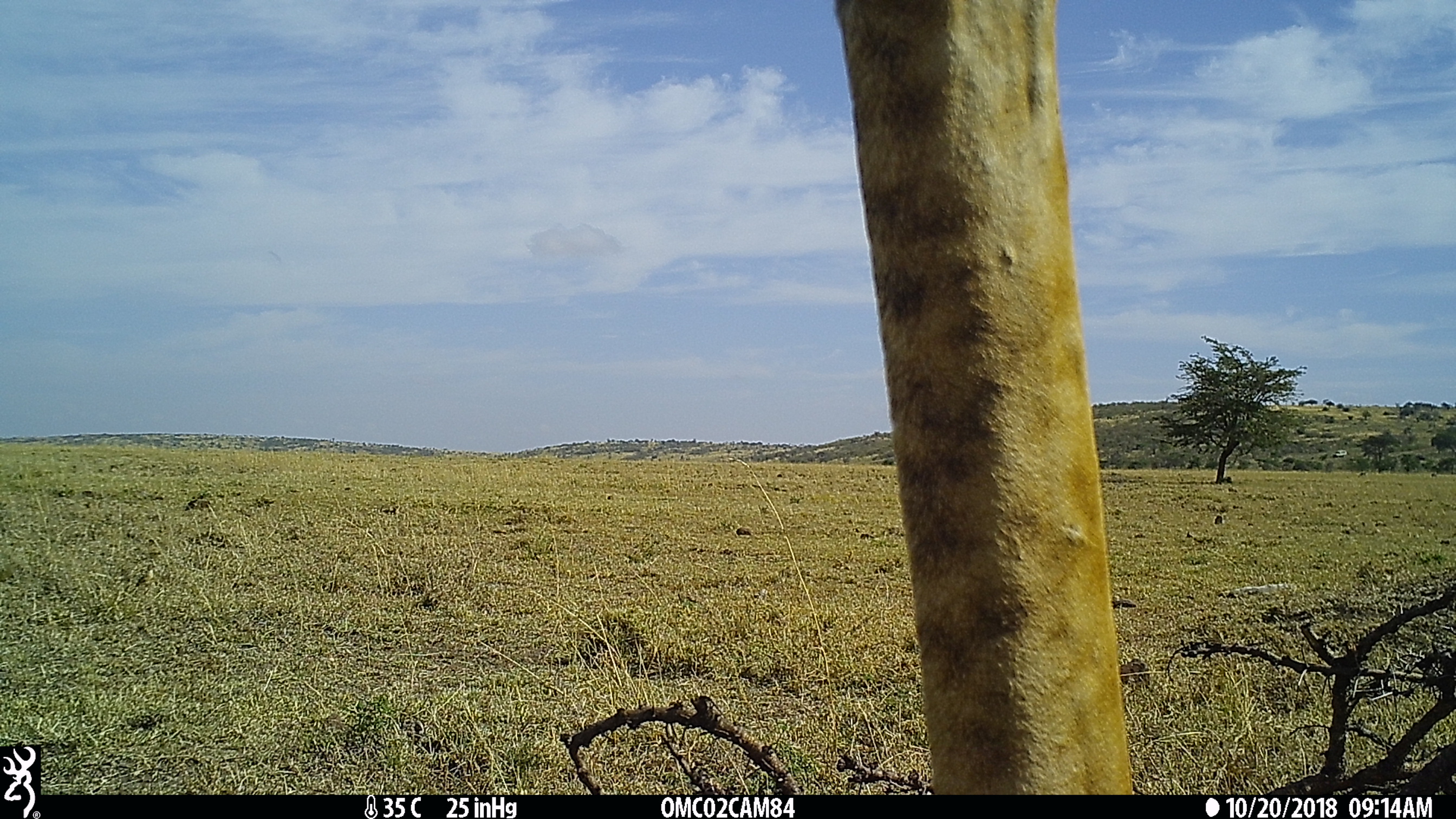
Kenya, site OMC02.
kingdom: Animalia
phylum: Chordata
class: Mammalia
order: Artiodactyla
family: Giraffidae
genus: Giraffa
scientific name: Giraffa camelopardalis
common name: northern giraffe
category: giraffe